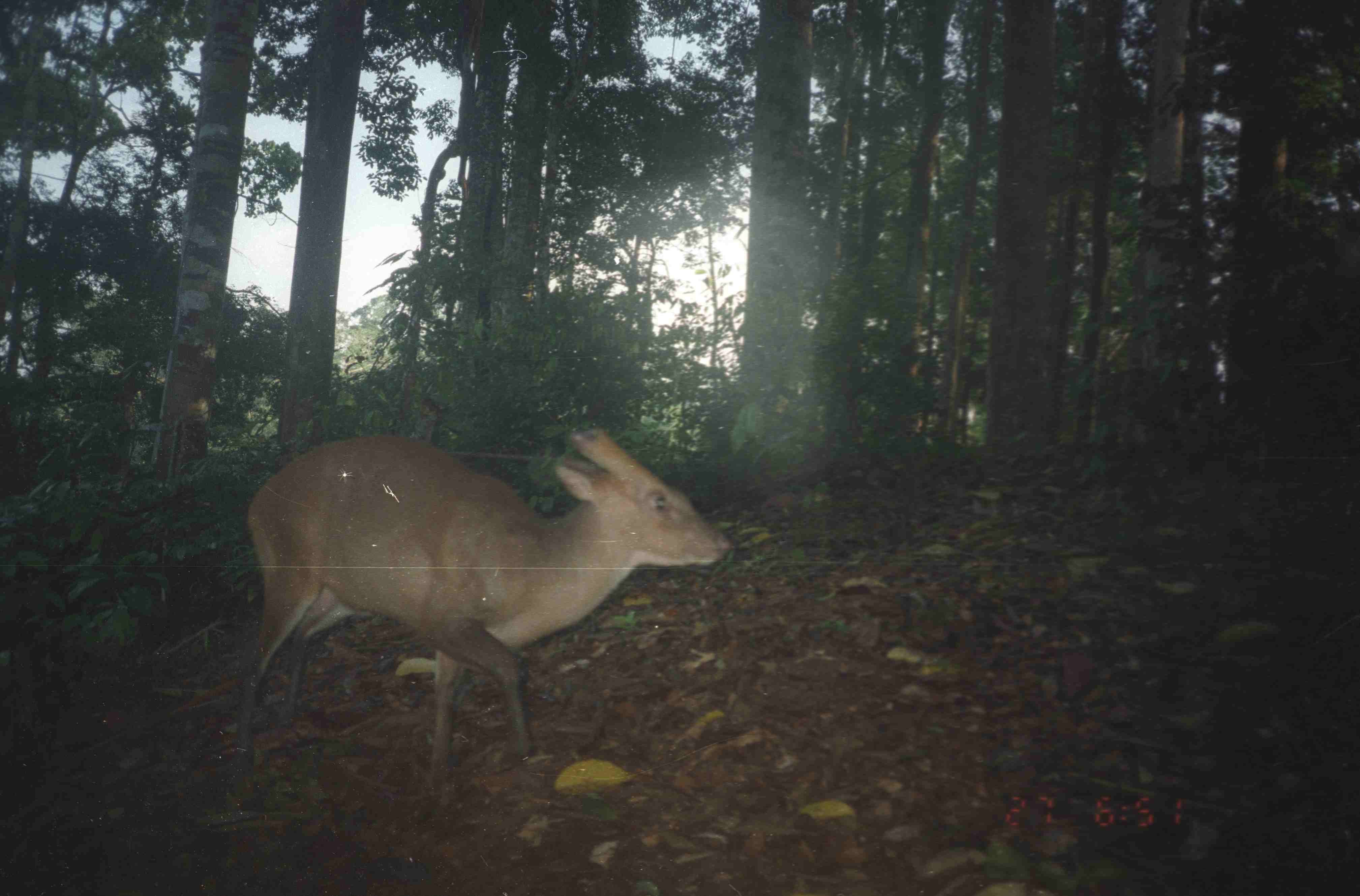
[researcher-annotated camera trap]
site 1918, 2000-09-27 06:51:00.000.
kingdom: Animalia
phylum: Chordata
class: Mammalia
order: Artiodactyla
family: Cervidae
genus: Muntiacus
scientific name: Muntiacus muntjak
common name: southern red muntjac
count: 1